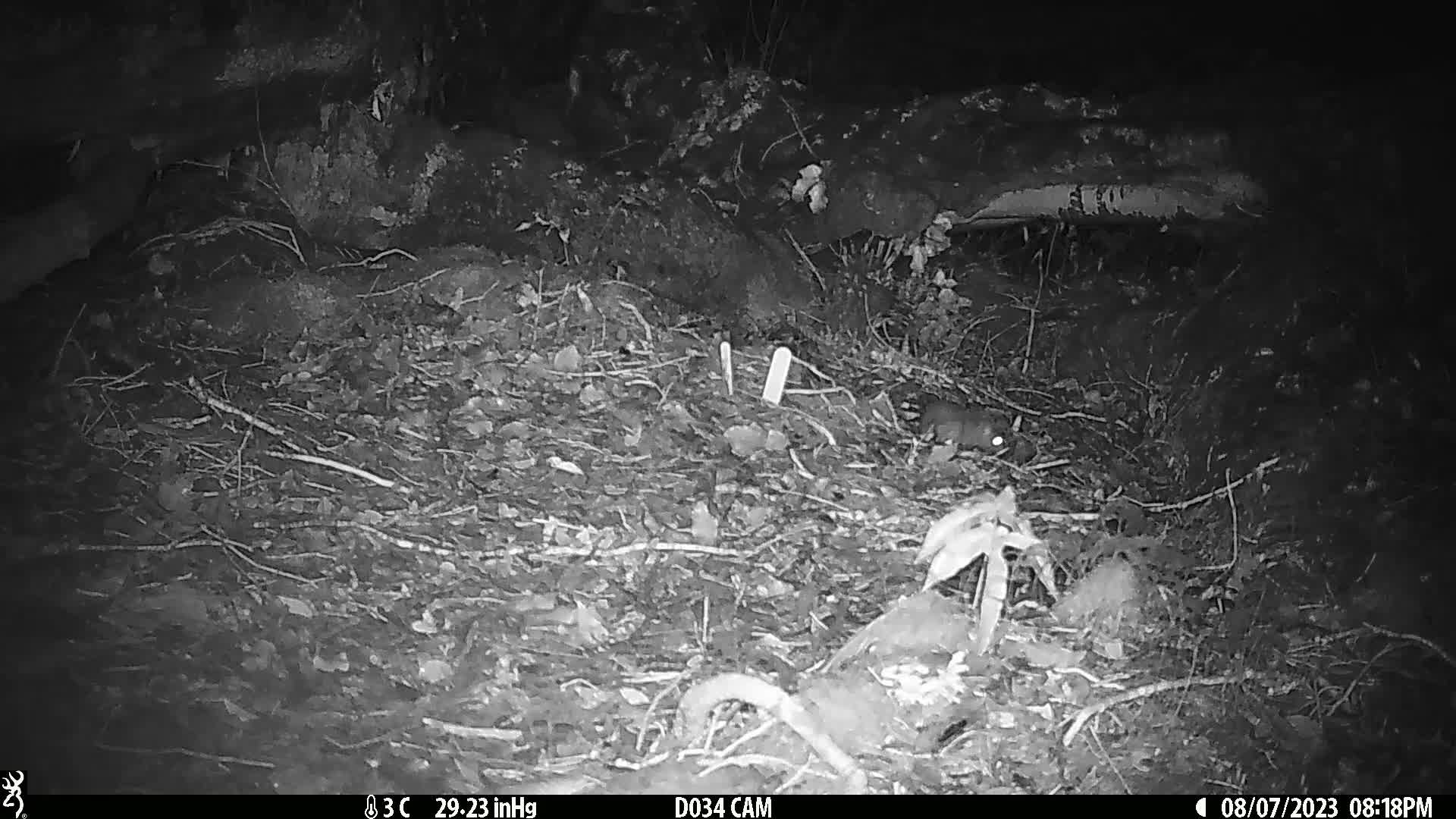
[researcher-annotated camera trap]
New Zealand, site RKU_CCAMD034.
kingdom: Animalia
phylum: Chordata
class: Mammalia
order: Rodentia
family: Muridae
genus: Rattus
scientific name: Rattus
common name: rat